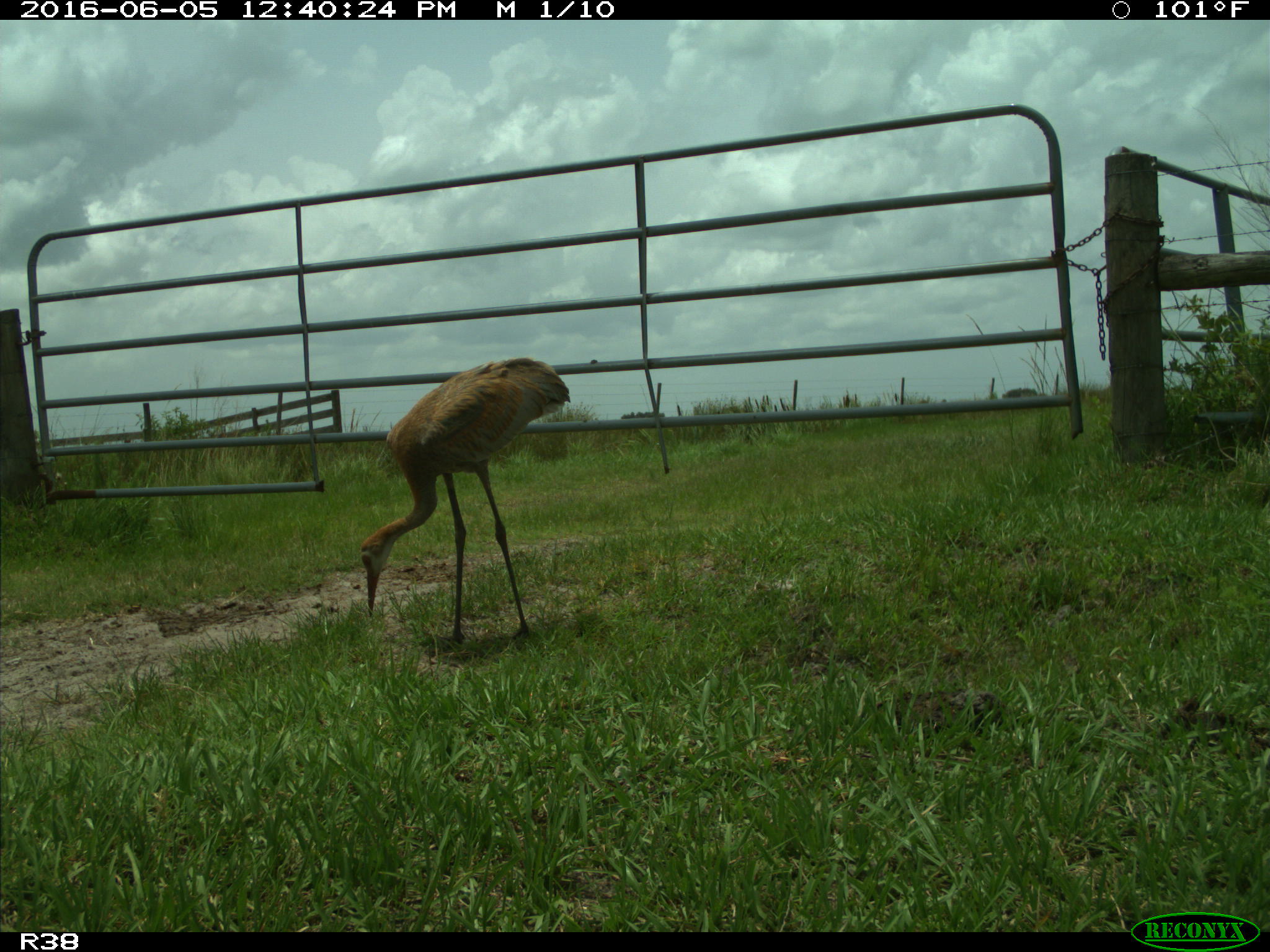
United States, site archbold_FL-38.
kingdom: Animalia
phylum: Chordata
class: Aves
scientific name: Aves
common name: birds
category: unidentified bird